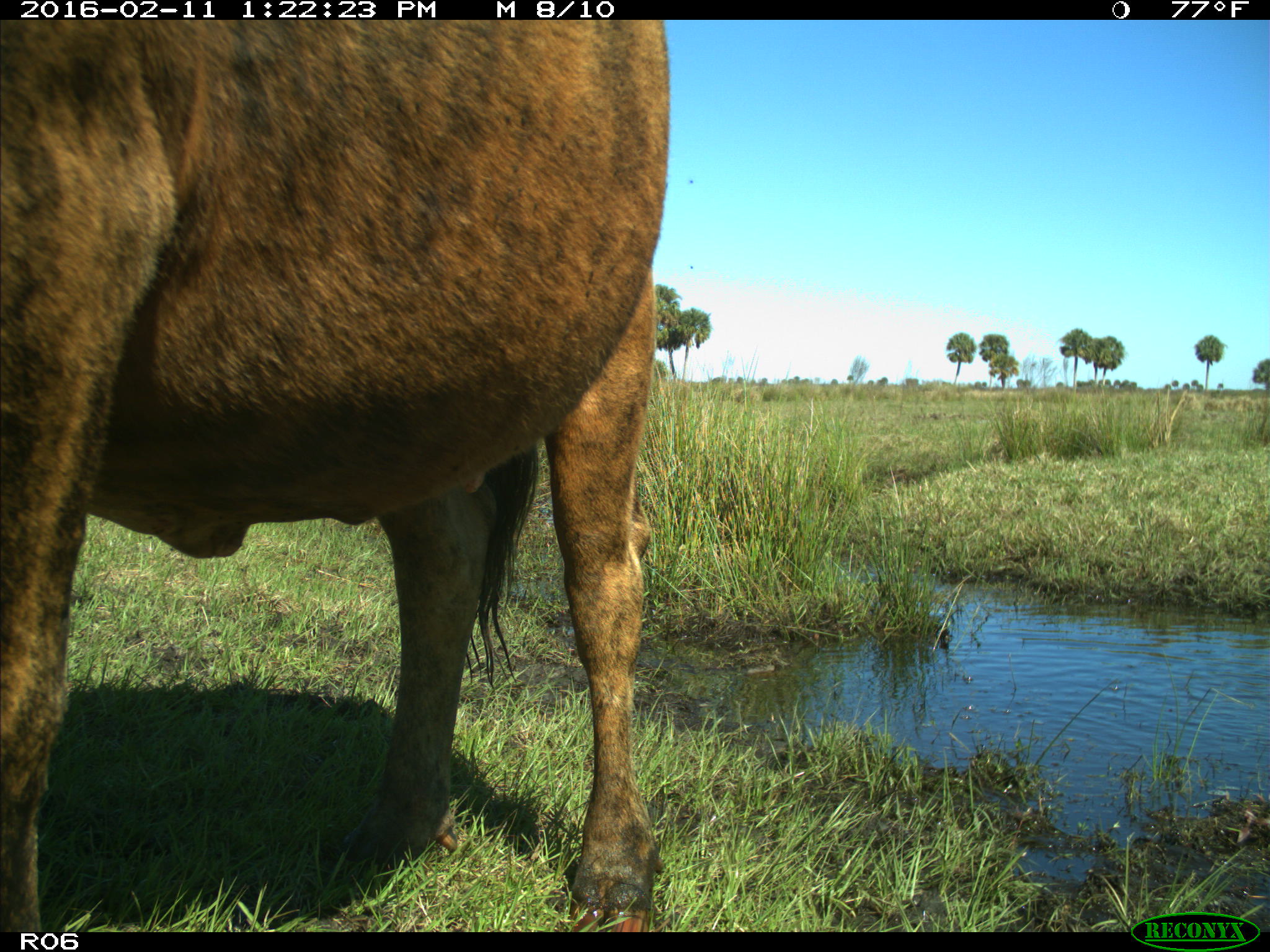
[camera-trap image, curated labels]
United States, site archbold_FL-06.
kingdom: Animalia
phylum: Chordata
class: Mammalia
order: Artiodactyla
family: Bovidae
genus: Bos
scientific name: Bos taurus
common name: domestic cow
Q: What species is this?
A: Bos taurus (domestic cow).